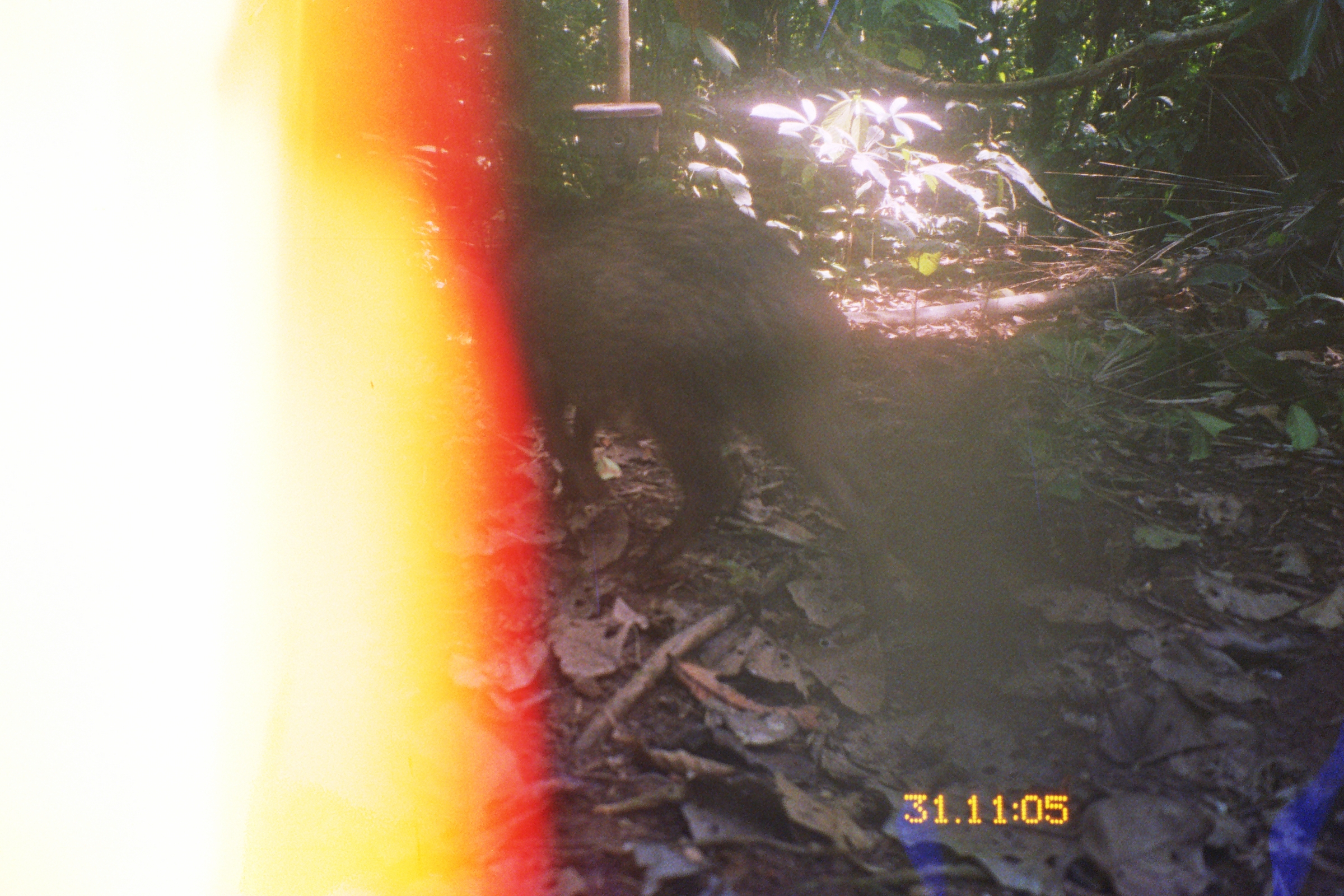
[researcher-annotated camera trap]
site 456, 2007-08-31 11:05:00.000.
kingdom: Animalia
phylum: Chordata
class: Mammalia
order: Artiodactyla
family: Tayassuidae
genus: Pecari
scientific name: Pecari tajacu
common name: collared peccary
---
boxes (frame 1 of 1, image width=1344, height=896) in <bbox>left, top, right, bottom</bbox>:
pecari tajacu: <bbox>451, 197, 904, 638</bbox>